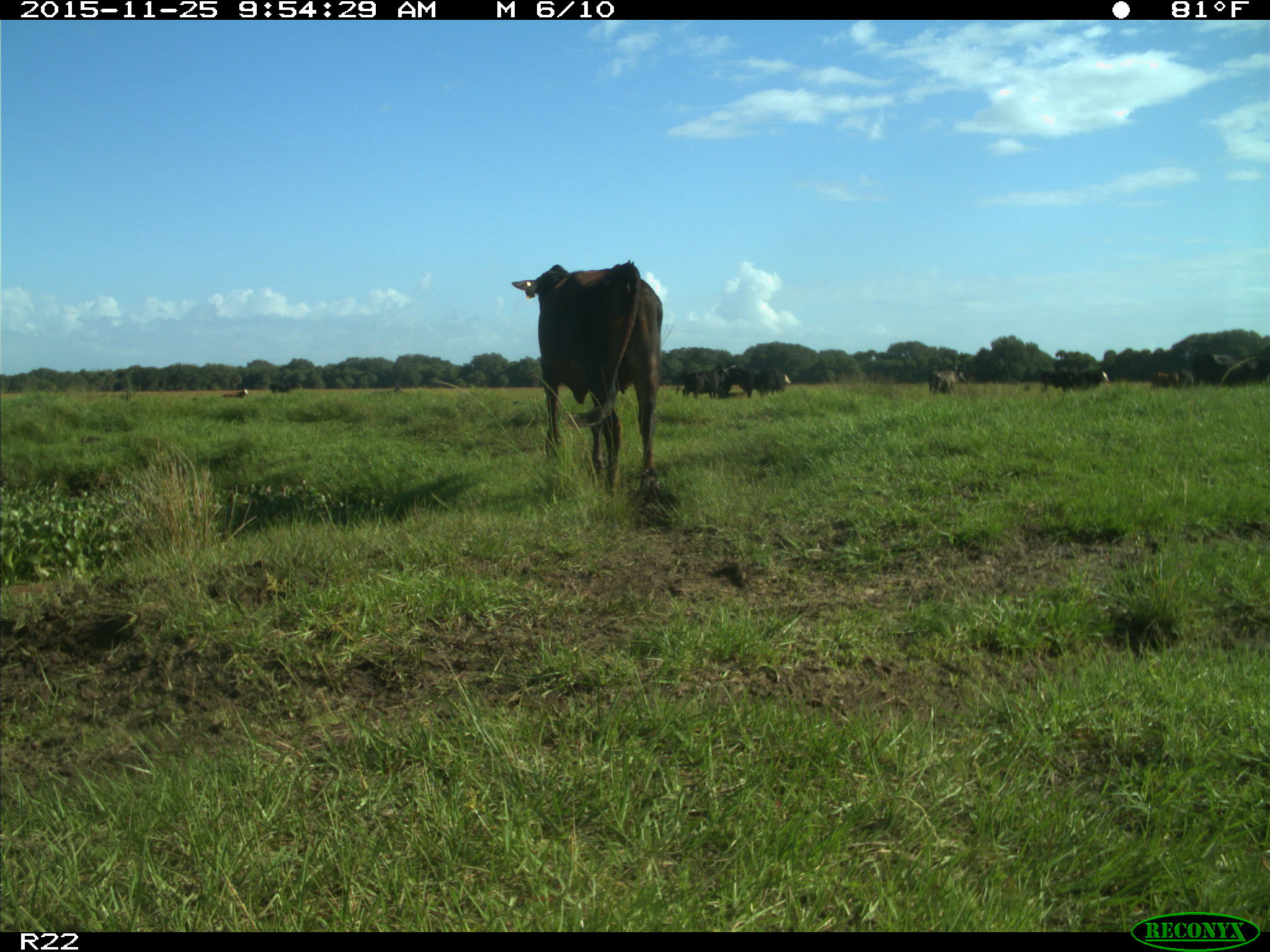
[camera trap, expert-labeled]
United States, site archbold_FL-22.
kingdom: Animalia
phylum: Chordata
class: Mammalia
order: Artiodactyla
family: Bovidae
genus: Bos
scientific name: Bos taurus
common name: domestic cow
Bos taurus (domestic cow).